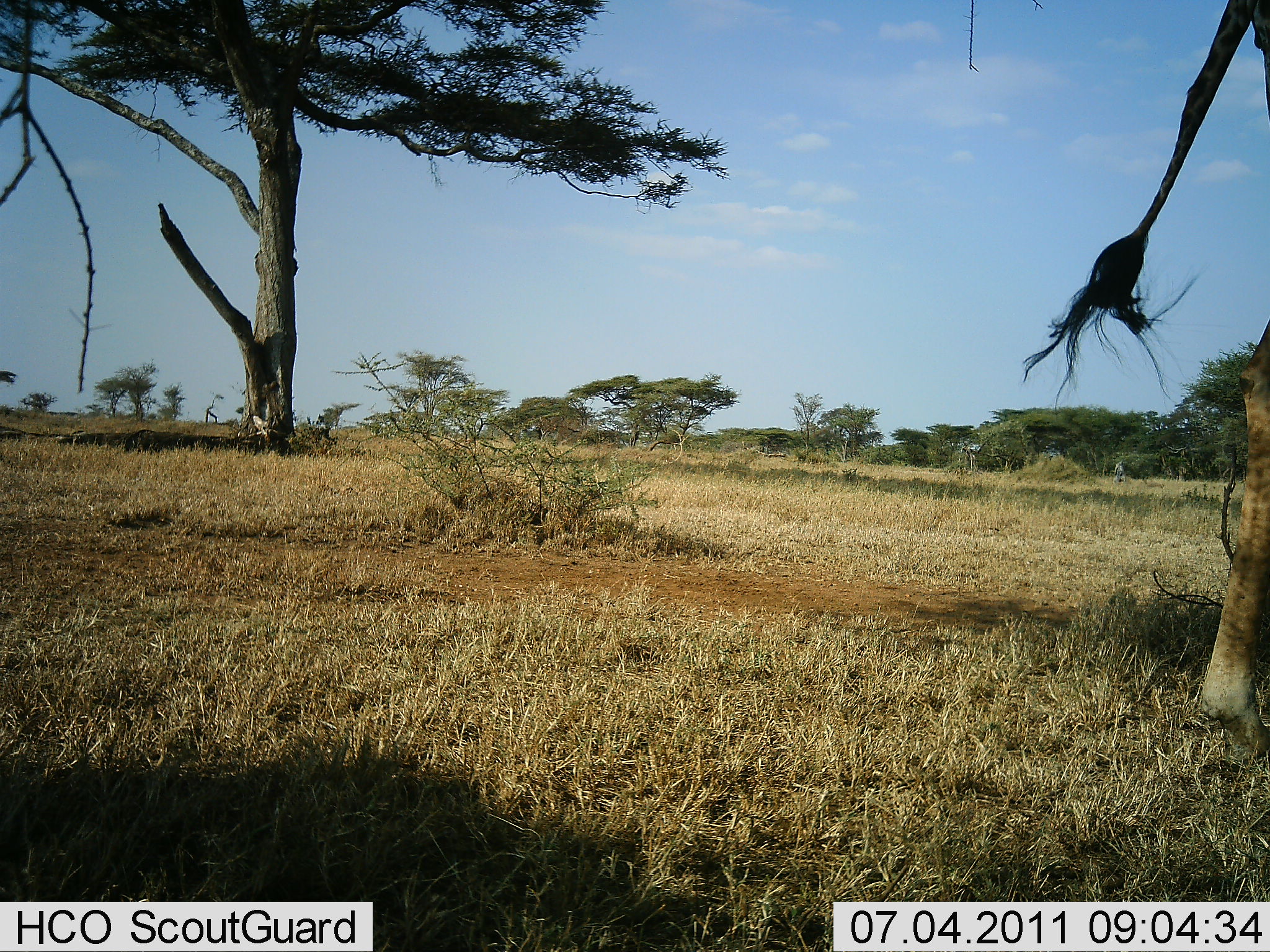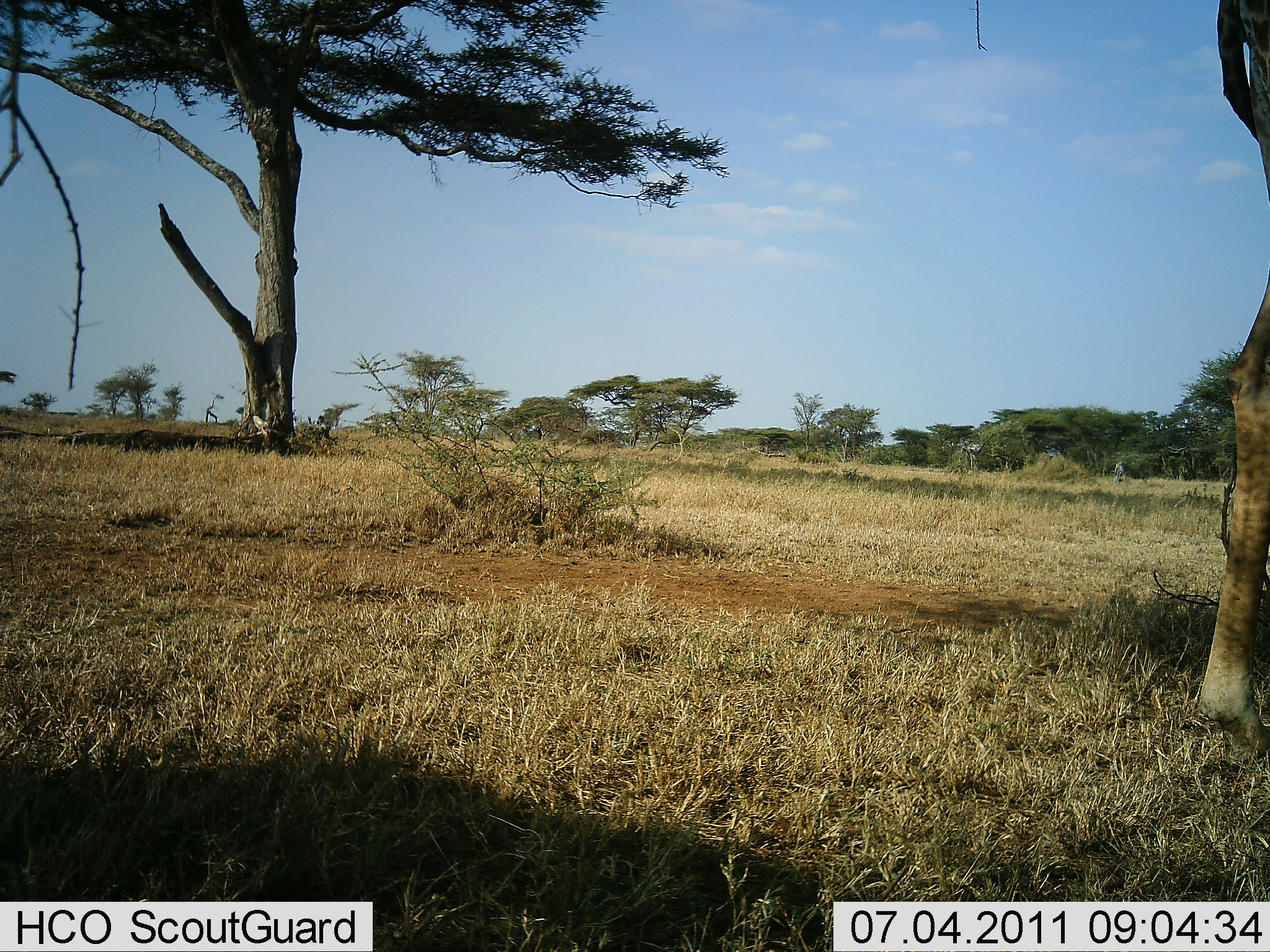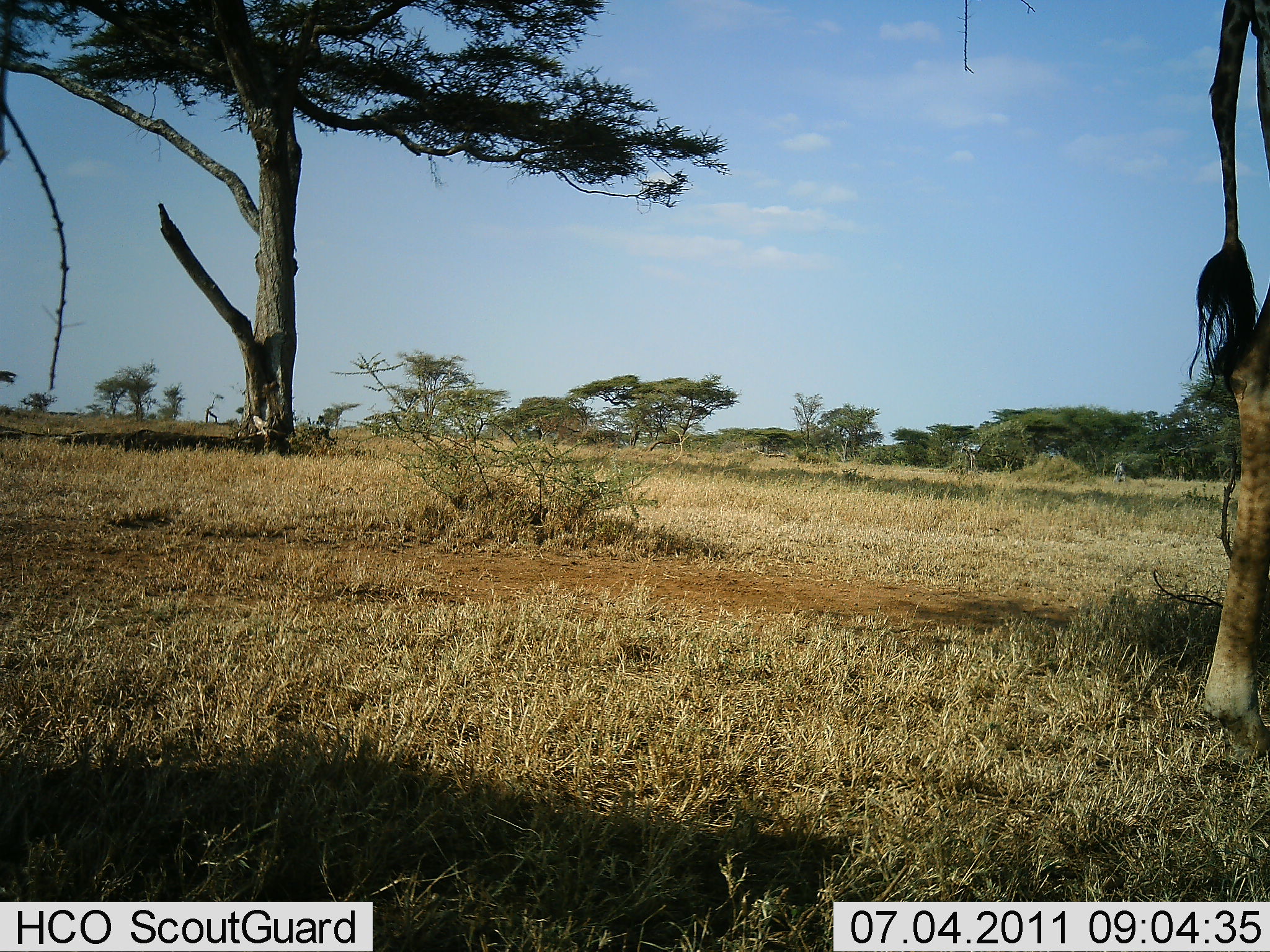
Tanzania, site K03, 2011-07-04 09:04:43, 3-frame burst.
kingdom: Animalia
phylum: Chordata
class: Mammalia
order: Artiodactyla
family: Giraffidae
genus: Giraffa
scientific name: Giraffa camelopardalis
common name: giraffe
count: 1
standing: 92%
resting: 0%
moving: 8%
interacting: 0%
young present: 0%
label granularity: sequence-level